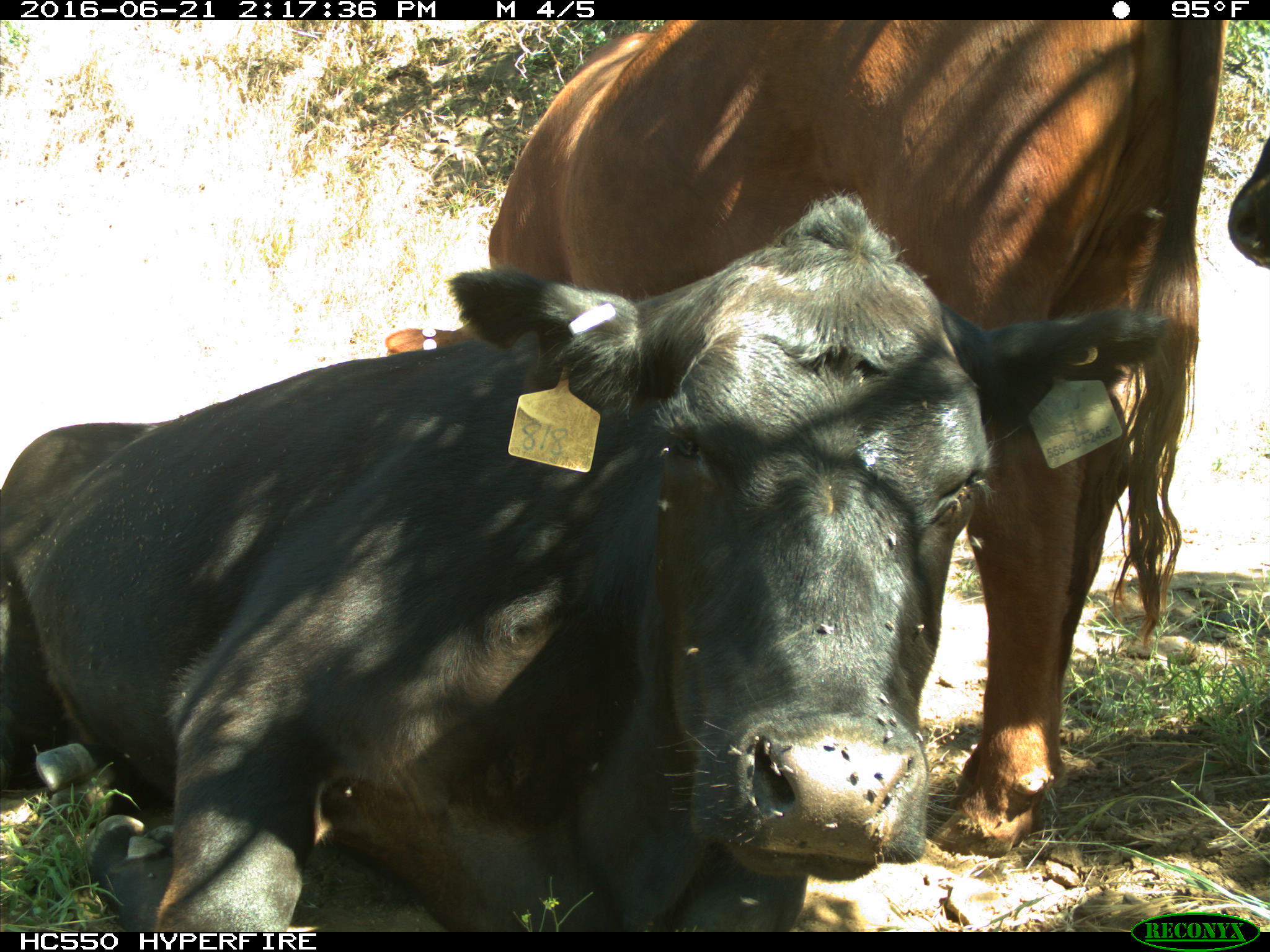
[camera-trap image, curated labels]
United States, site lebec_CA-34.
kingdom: Animalia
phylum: Chordata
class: Mammalia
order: Artiodactyla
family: Bovidae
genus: Bos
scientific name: Bos taurus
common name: domestic cow